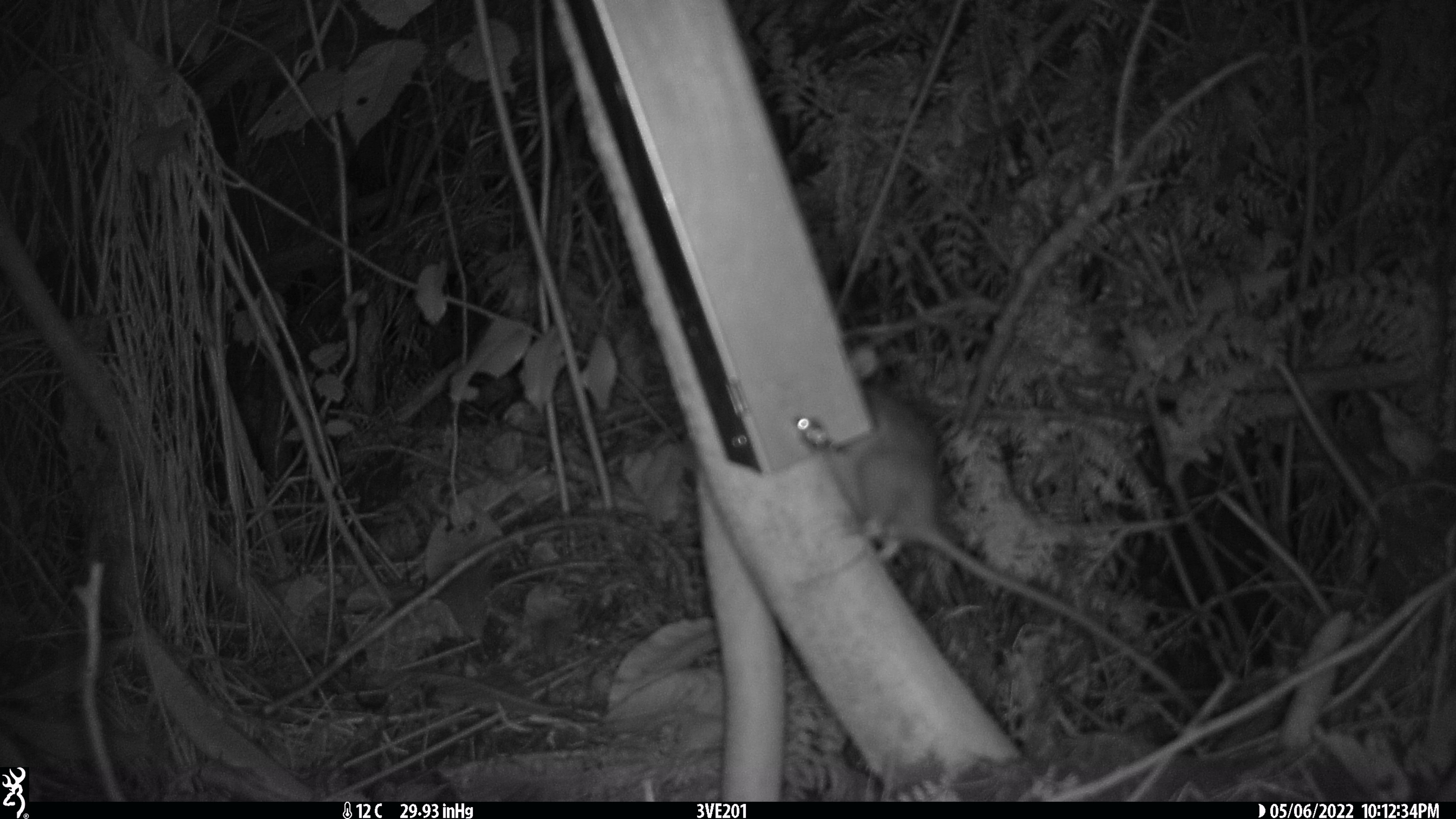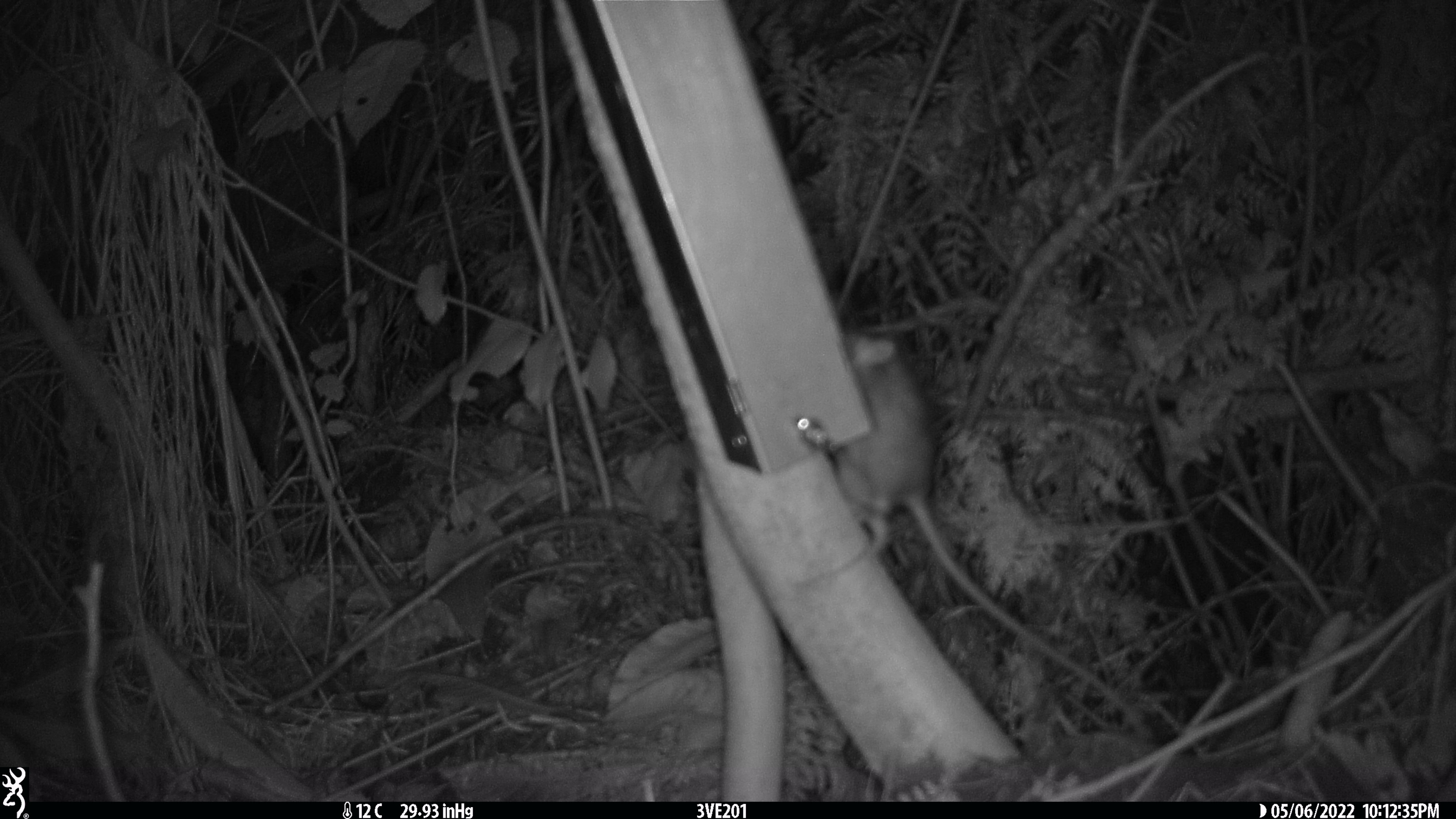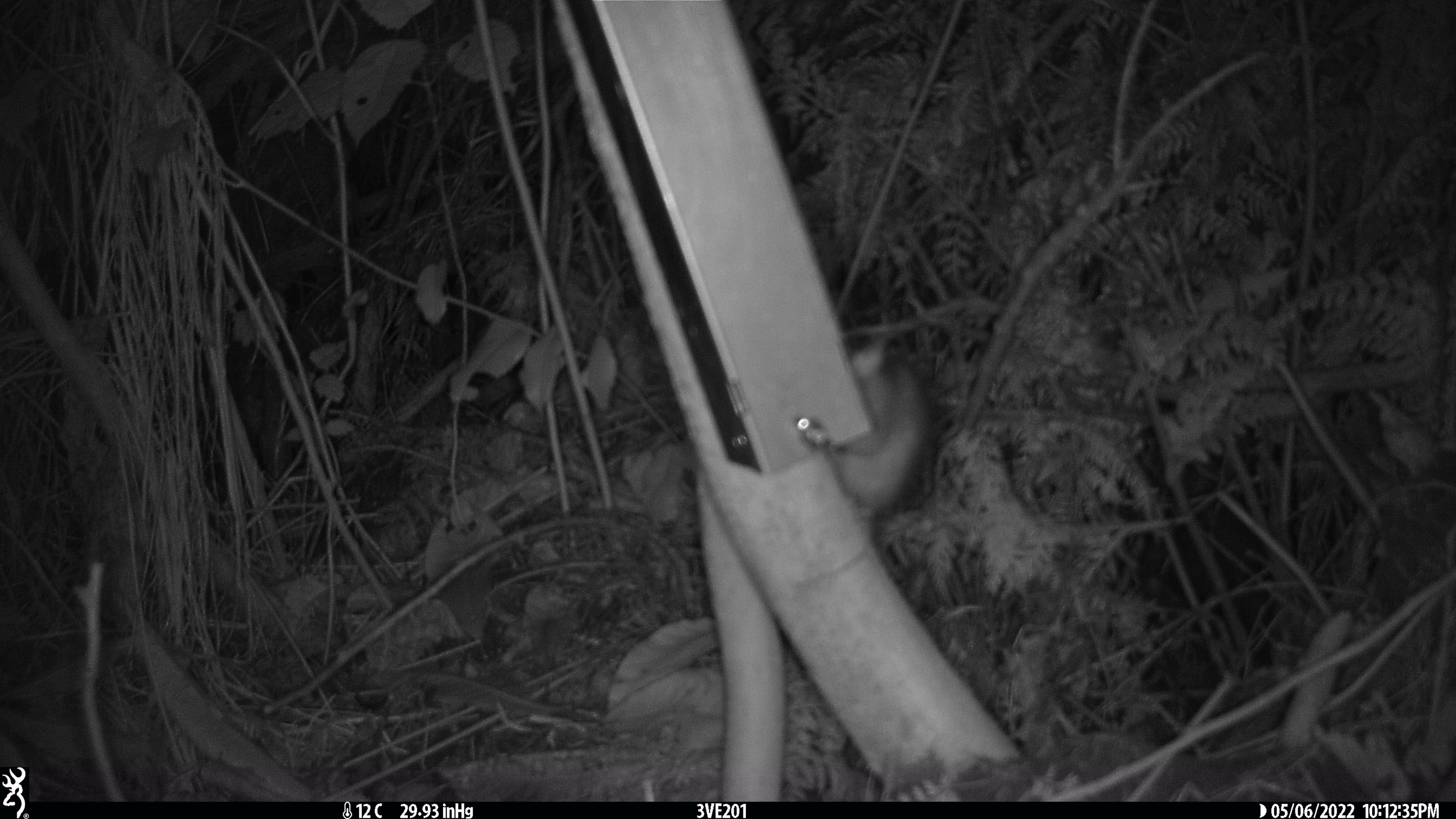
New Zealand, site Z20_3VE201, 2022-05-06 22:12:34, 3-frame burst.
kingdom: Animalia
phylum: Chordata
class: Mammalia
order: Rodentia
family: Muridae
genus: Rattus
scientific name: Rattus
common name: rat